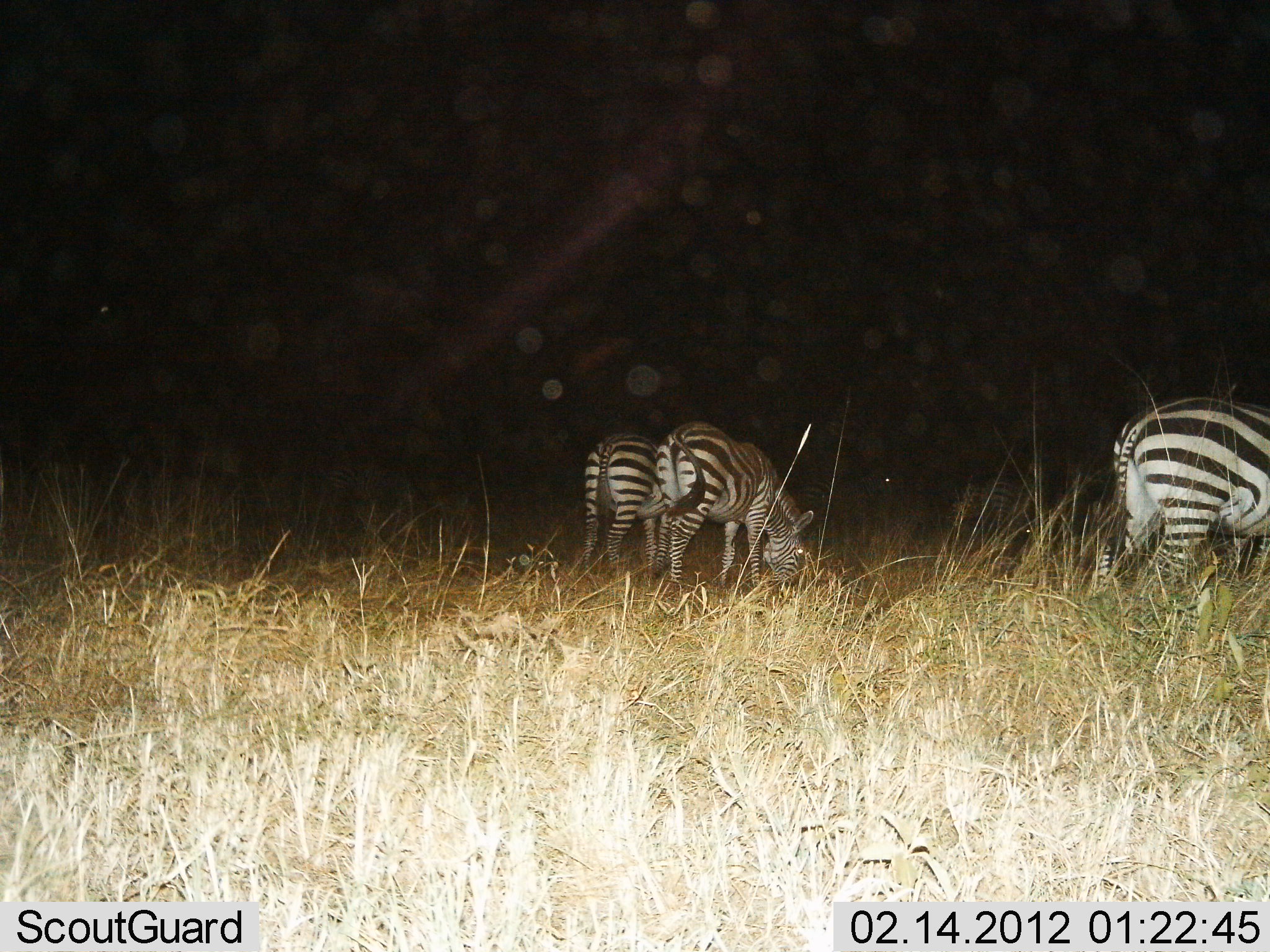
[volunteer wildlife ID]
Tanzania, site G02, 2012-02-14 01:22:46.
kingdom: Animalia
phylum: Chordata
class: Mammalia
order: Perissodactyla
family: Equidae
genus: Equus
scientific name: Equus quagga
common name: plains zebra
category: zebra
Zebra (plains zebra) (Equus quagga), count 3. Behavior (volunteer vote fractions): standing 21%, resting 0%, moving 5%, interacting 0%. Young present (vote fraction): 0%. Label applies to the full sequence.